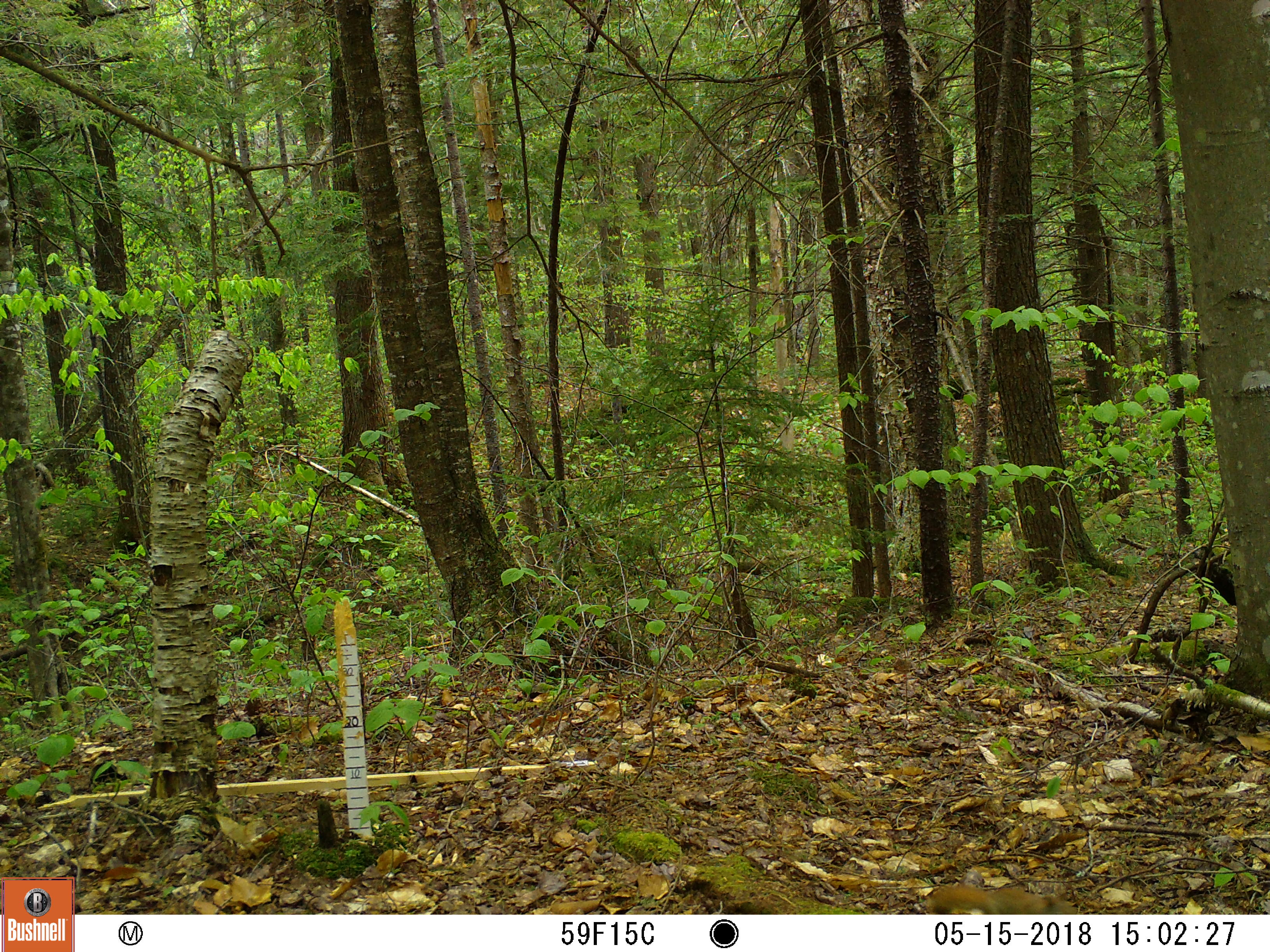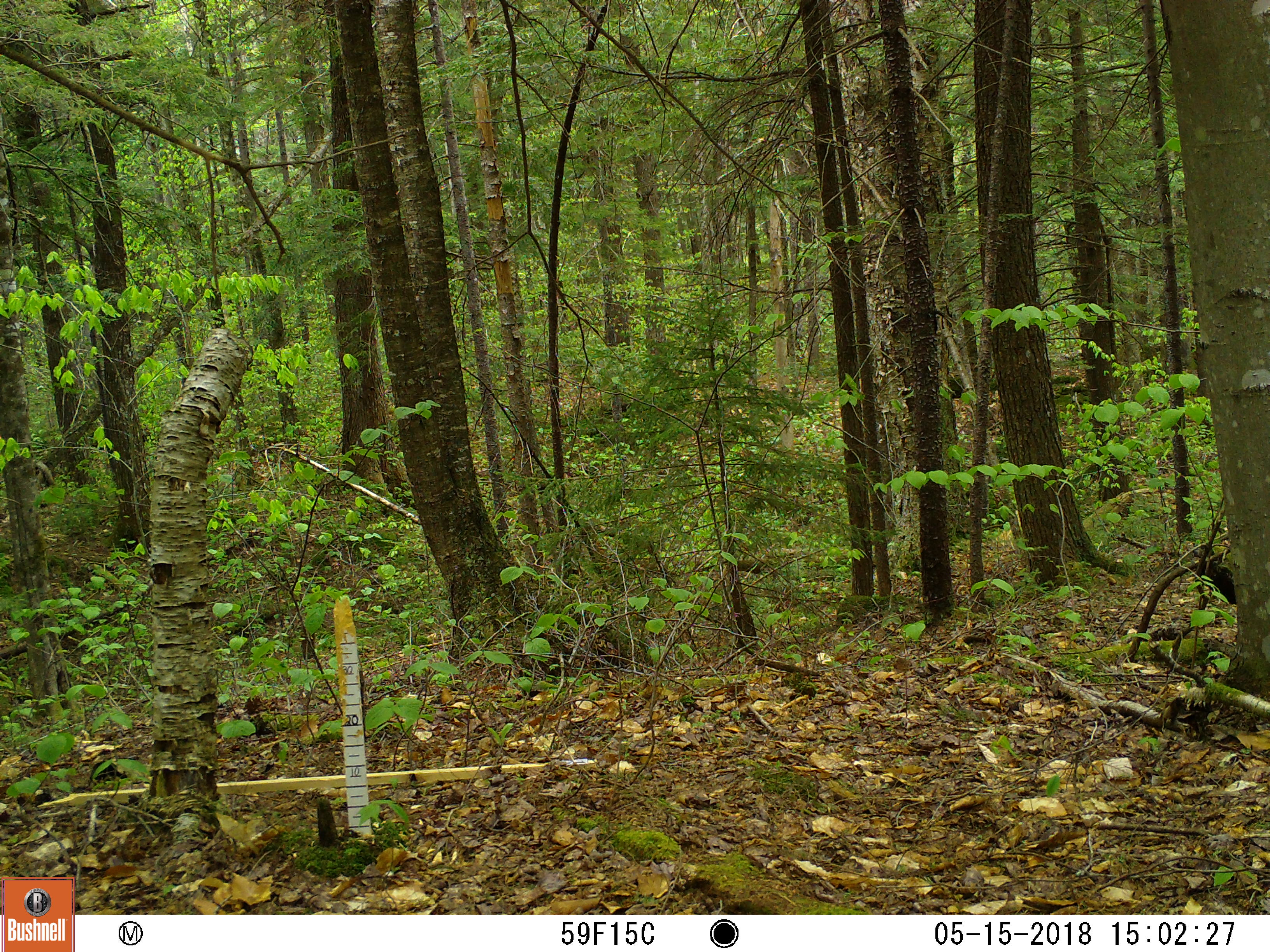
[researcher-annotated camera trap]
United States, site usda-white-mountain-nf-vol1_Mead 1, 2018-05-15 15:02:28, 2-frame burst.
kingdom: Animalia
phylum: Chordata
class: Mammalia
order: Rodentia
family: Sciuridae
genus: Tamiasciurus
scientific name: Tamiasciurus hudsonicus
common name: red squirrel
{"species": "red squirrel (Tamiasciurus hudsonicus)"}